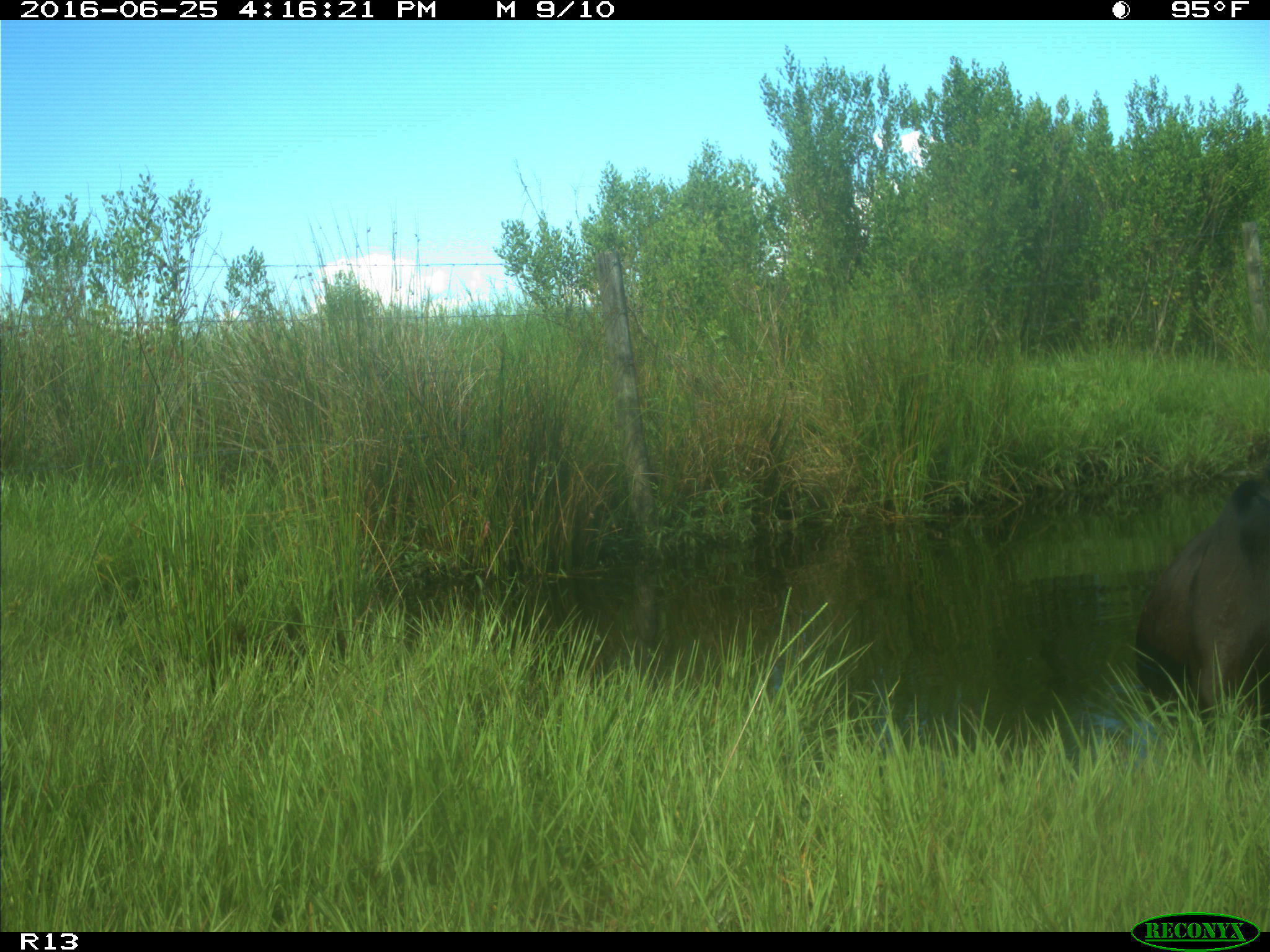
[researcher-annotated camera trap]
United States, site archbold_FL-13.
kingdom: Animalia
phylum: Chordata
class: Mammalia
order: Artiodactyla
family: Bovidae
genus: Bos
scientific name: Bos taurus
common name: domestic cow